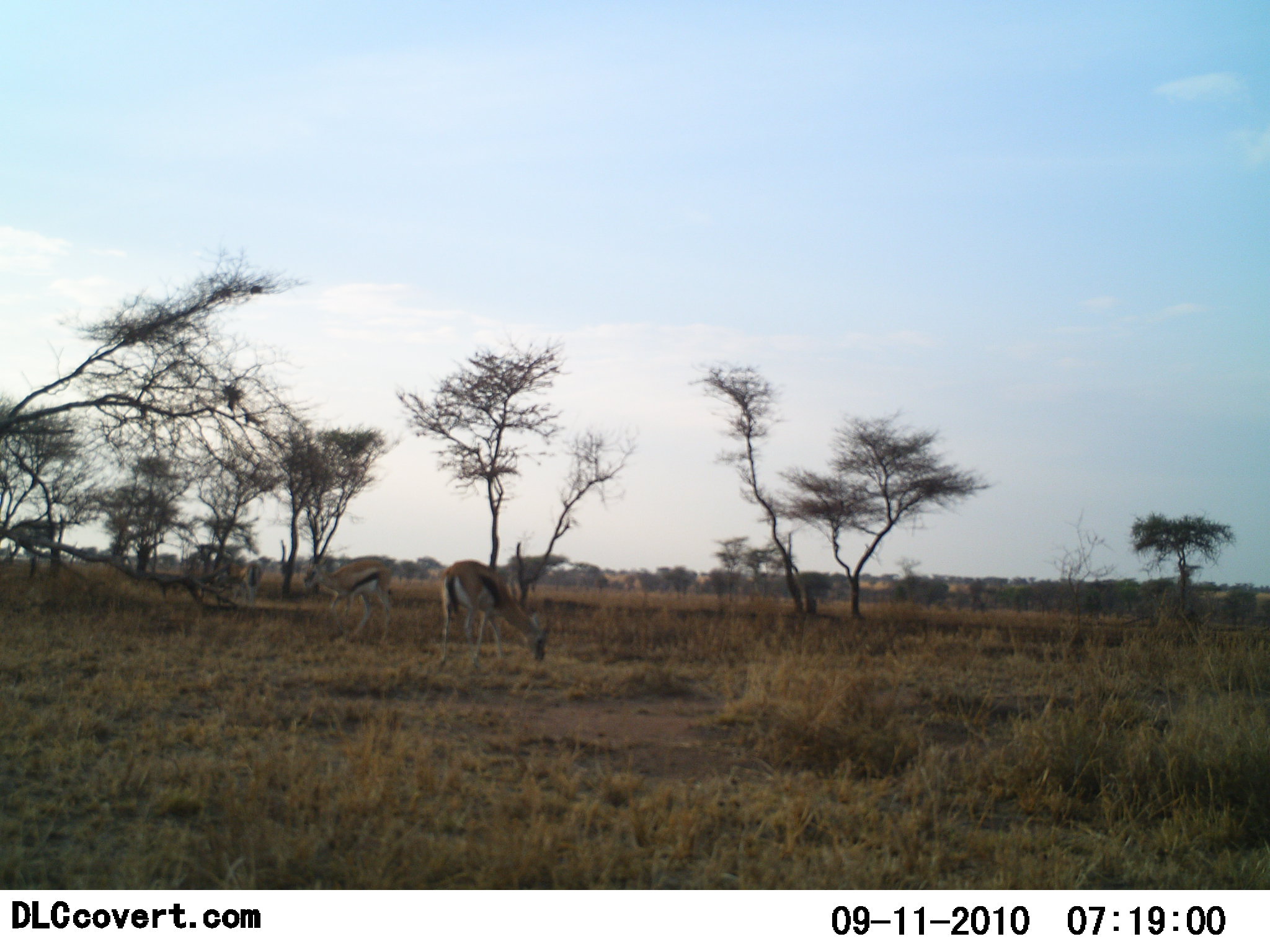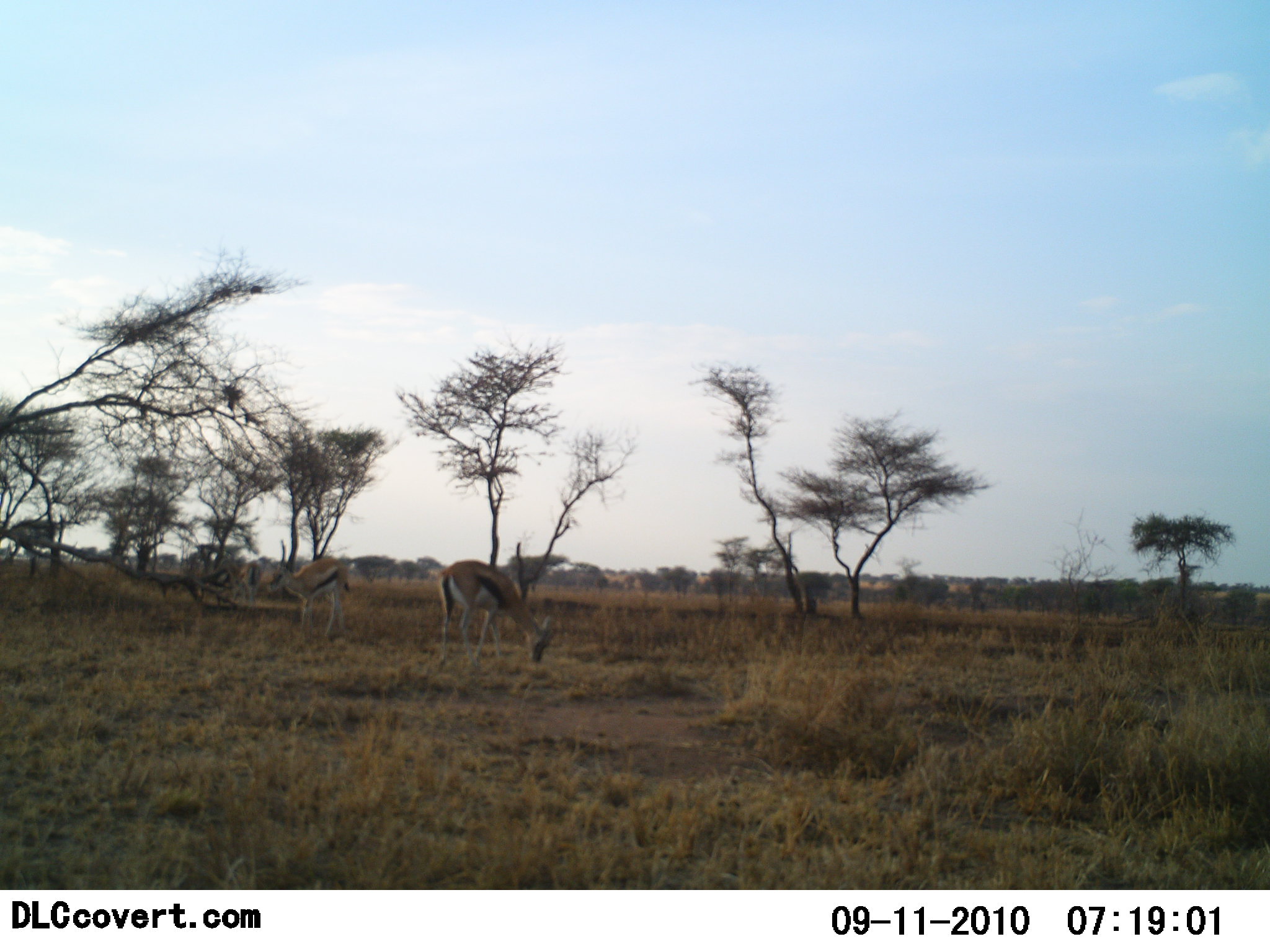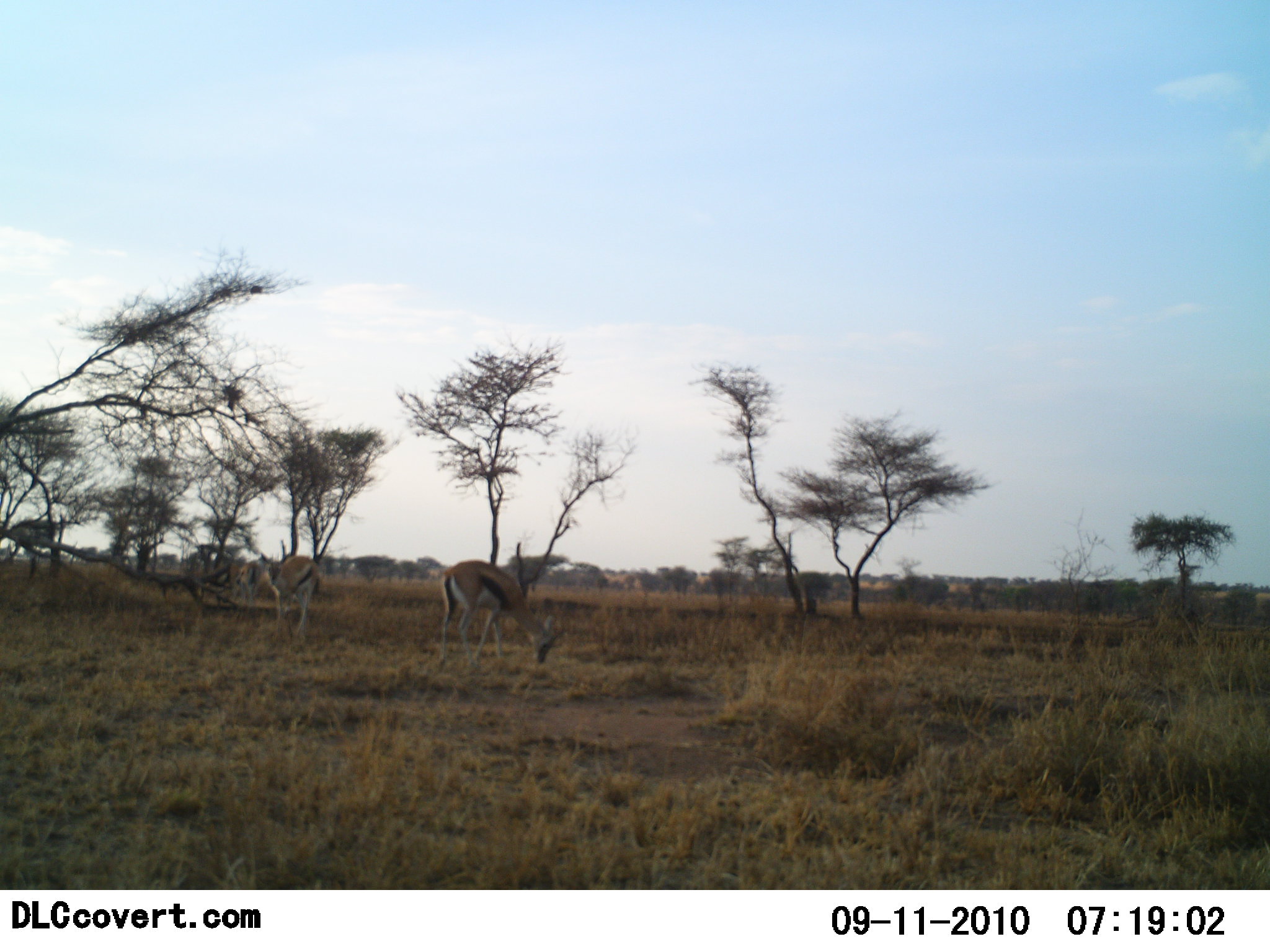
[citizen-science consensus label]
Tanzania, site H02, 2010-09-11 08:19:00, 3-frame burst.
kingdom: Animalia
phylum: Chordata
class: Mammalia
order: Artiodactyla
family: Bovidae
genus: Eudorcas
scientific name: Eudorcas thomsonii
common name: thomson's gazelle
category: gazellethomsons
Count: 2.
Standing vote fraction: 58%.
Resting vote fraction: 0%.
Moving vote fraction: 33%.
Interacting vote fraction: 0%.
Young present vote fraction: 0%.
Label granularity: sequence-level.